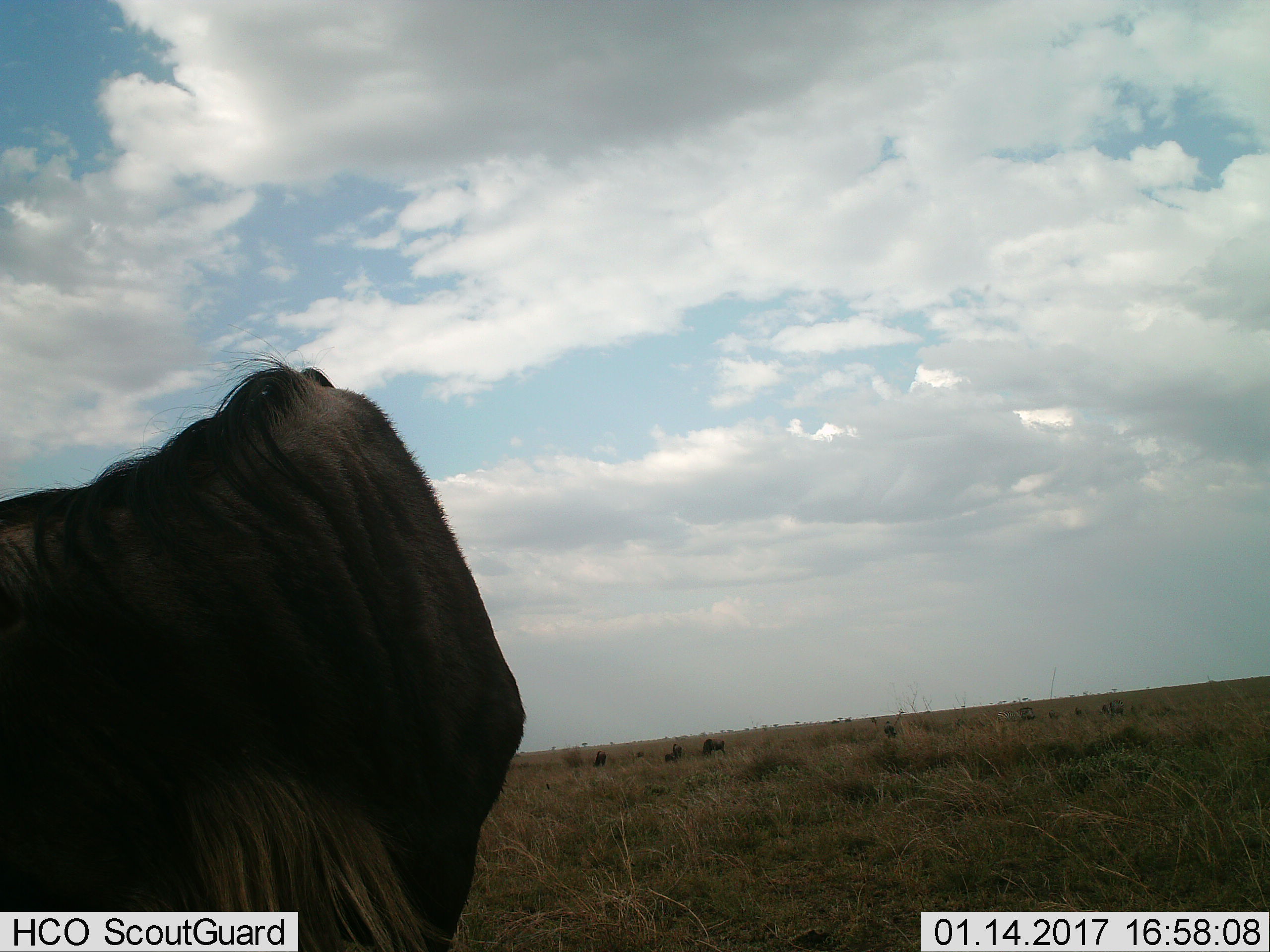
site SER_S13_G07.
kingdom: Animalia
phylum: Chordata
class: Mammalia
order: Artiodactyla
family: Bovidae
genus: Connochaetes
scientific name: Connochaetes taurinus taurinus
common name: blue wildebeest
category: wildebeestblue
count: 5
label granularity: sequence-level